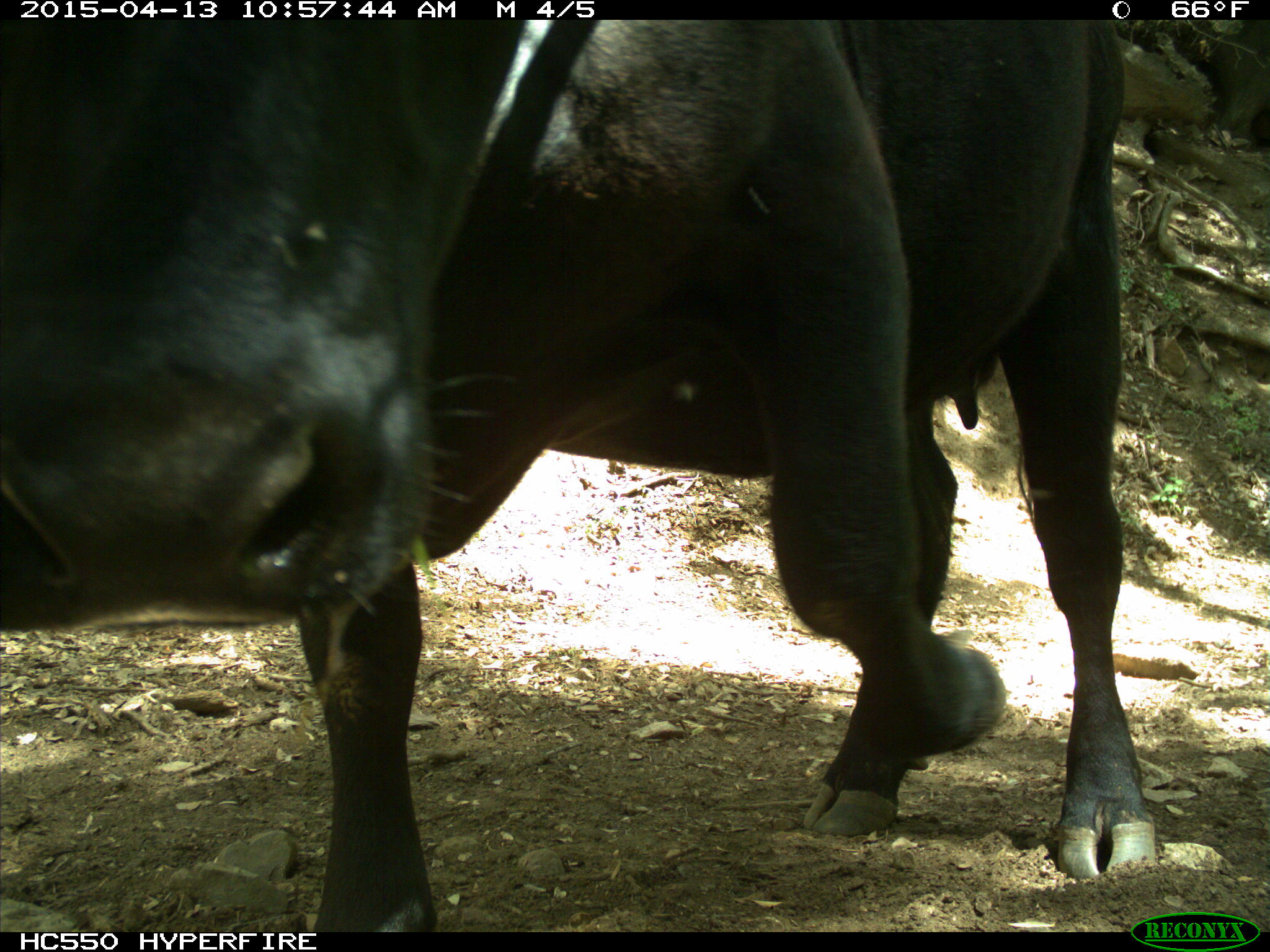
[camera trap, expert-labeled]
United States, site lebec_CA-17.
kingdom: Animalia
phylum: Chordata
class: Mammalia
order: Artiodactyla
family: Bovidae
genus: Bos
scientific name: Bos taurus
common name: domestic cow